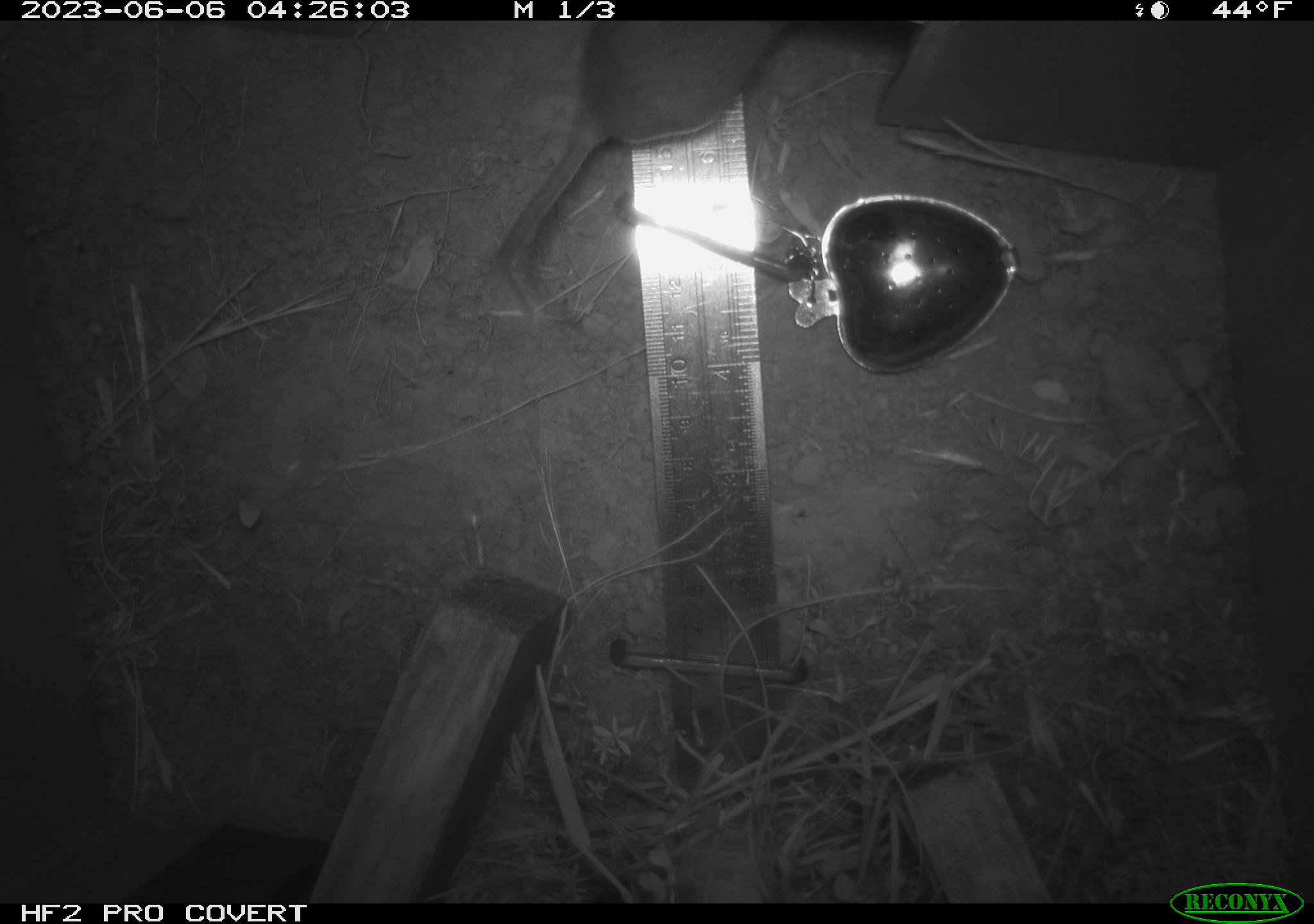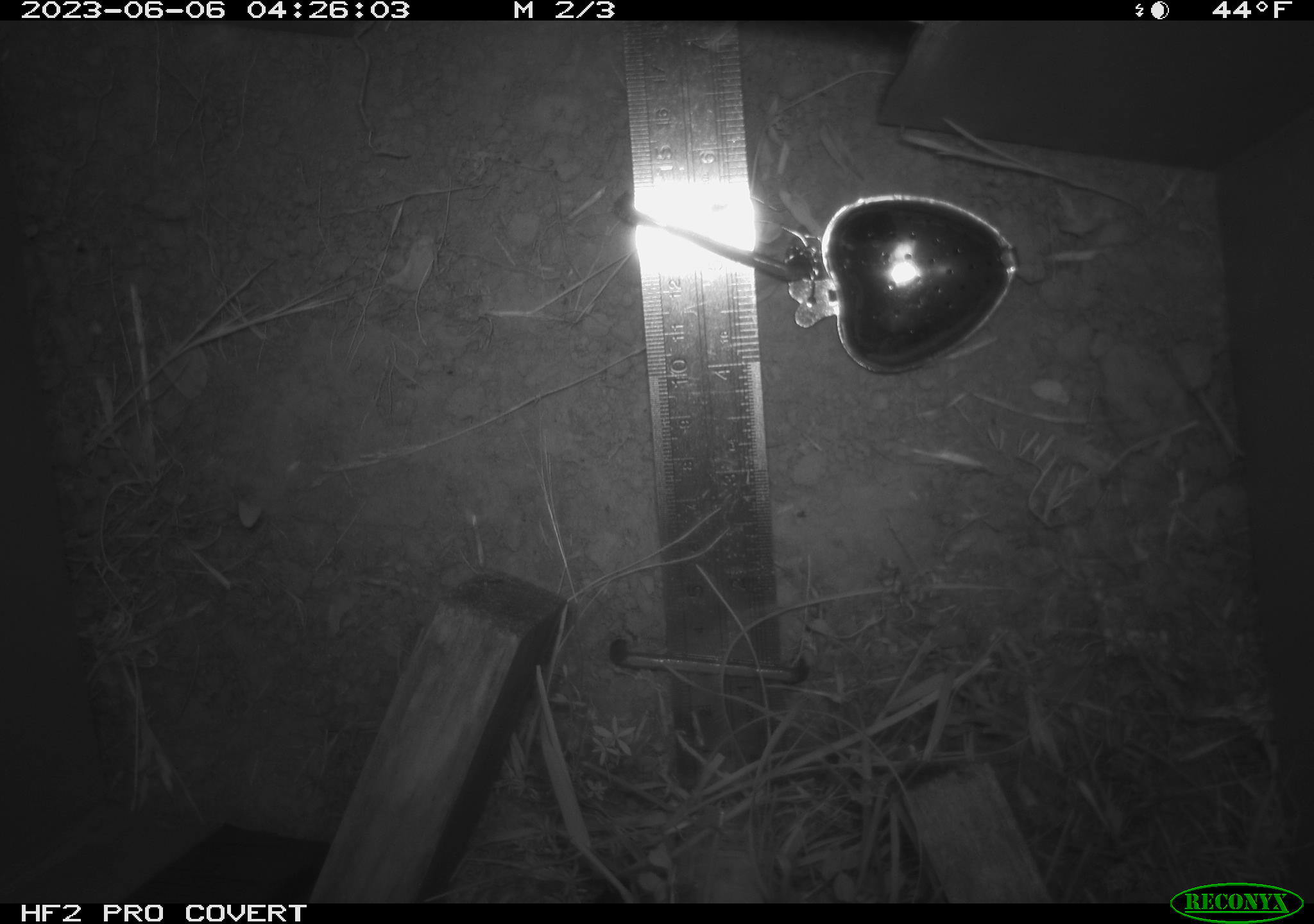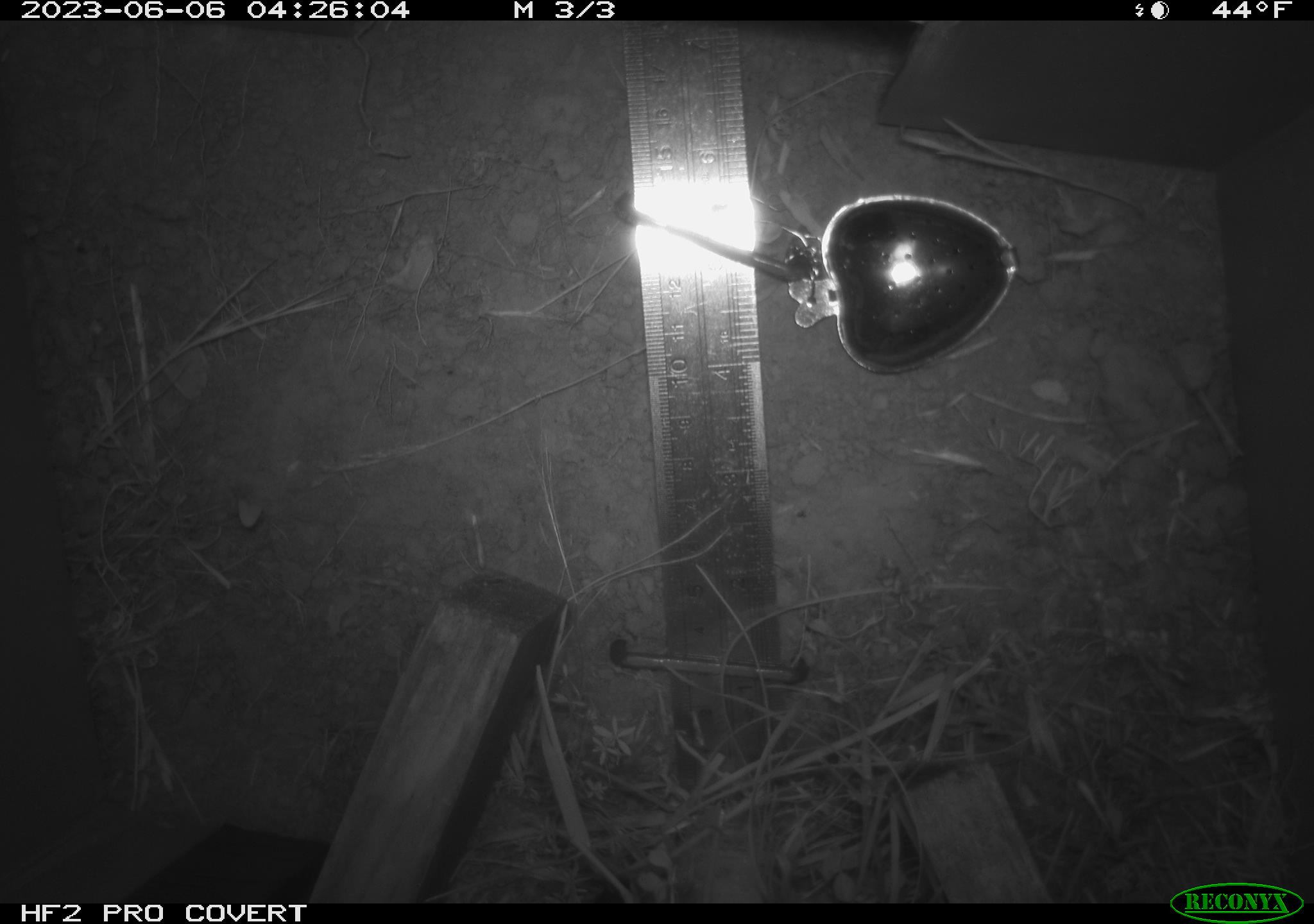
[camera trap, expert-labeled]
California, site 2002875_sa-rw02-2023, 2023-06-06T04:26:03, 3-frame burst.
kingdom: Animalia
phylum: Chordata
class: Mammalia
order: Rodentia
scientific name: Rodentia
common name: mouse species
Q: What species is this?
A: Mouse species (Rodentia).